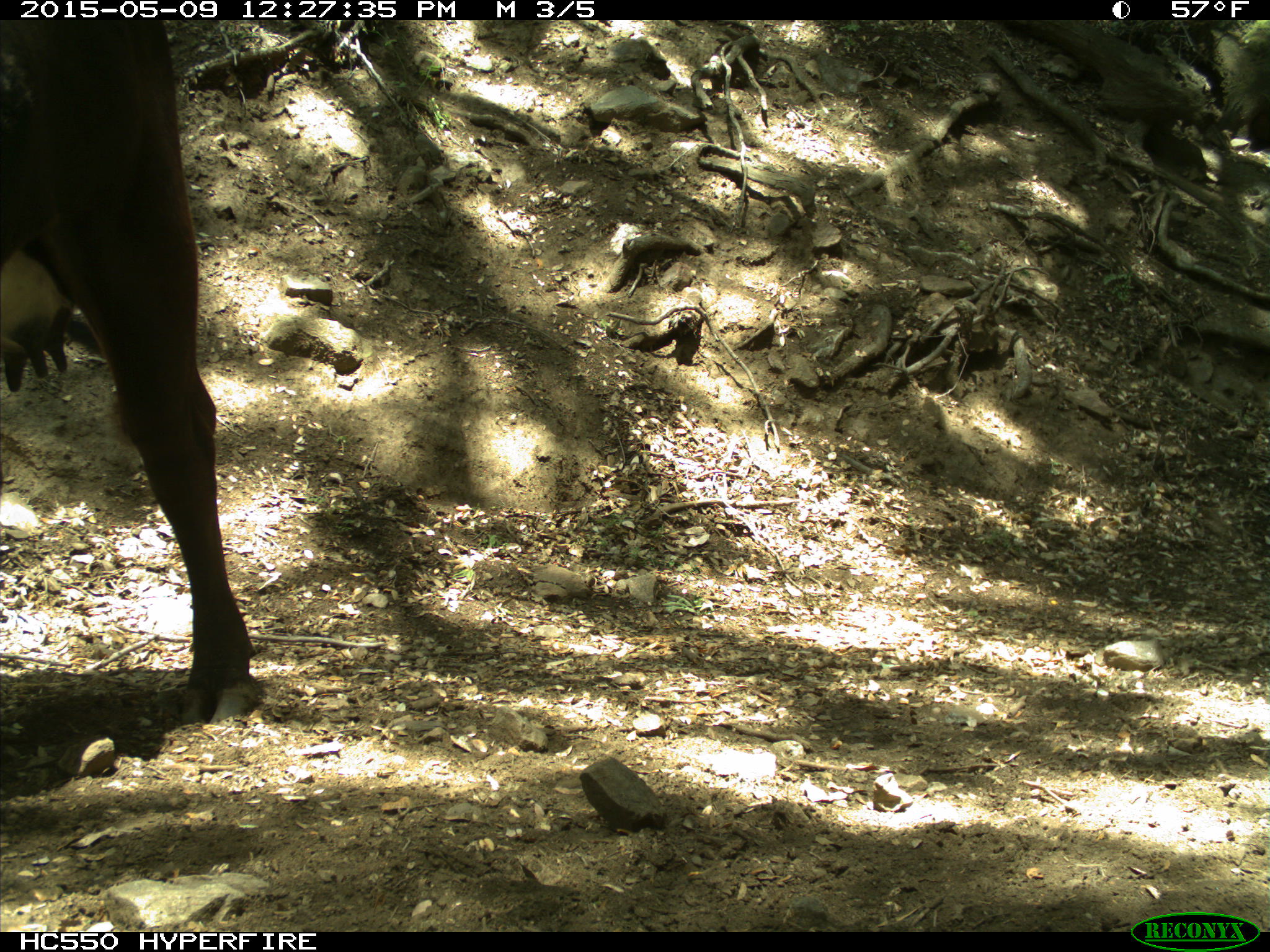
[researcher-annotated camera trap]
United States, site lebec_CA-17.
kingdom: Animalia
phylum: Chordata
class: Mammalia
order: Artiodactyla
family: Bovidae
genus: Bos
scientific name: Bos taurus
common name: domestic cow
Bos taurus (domestic cow).